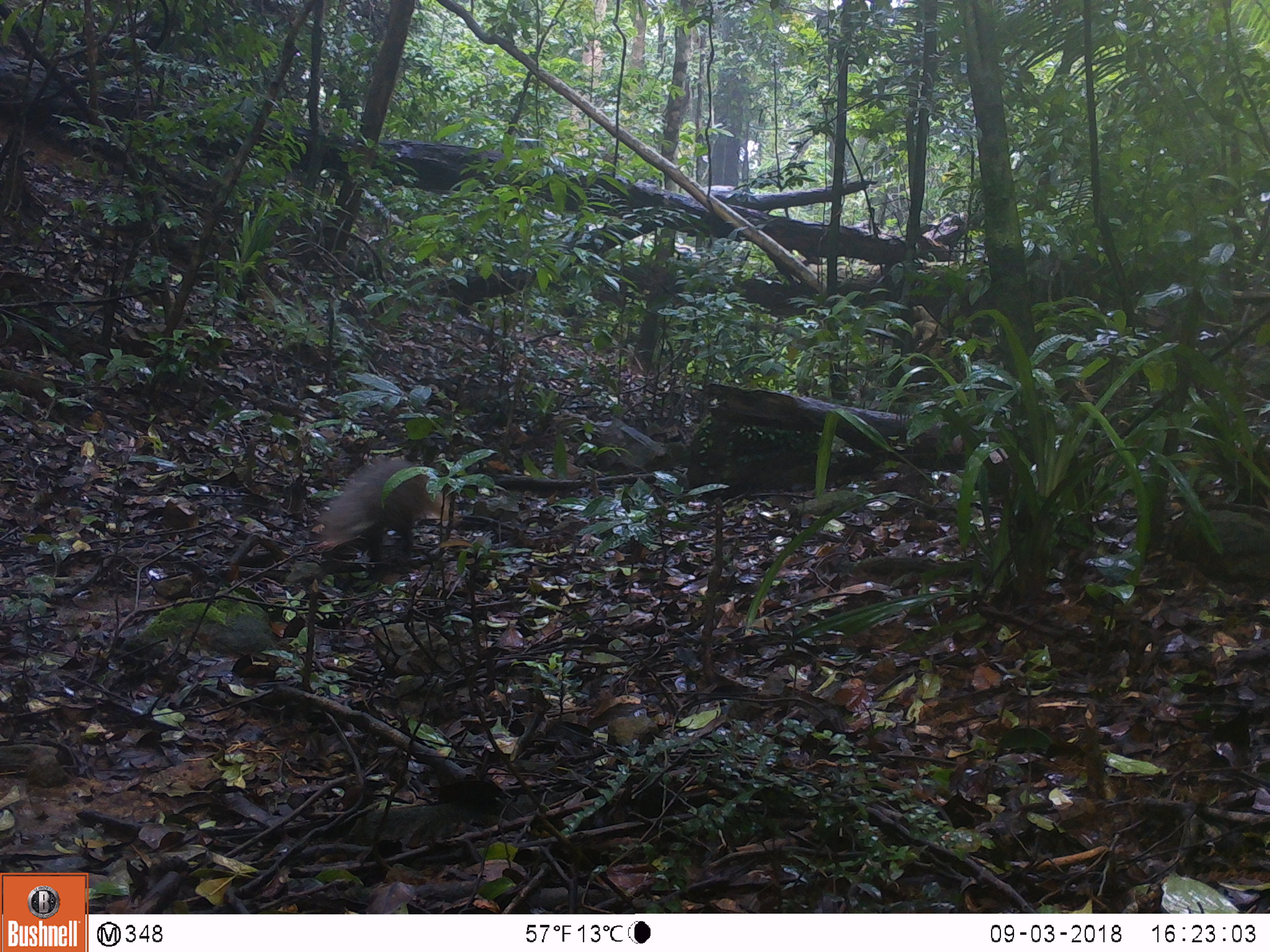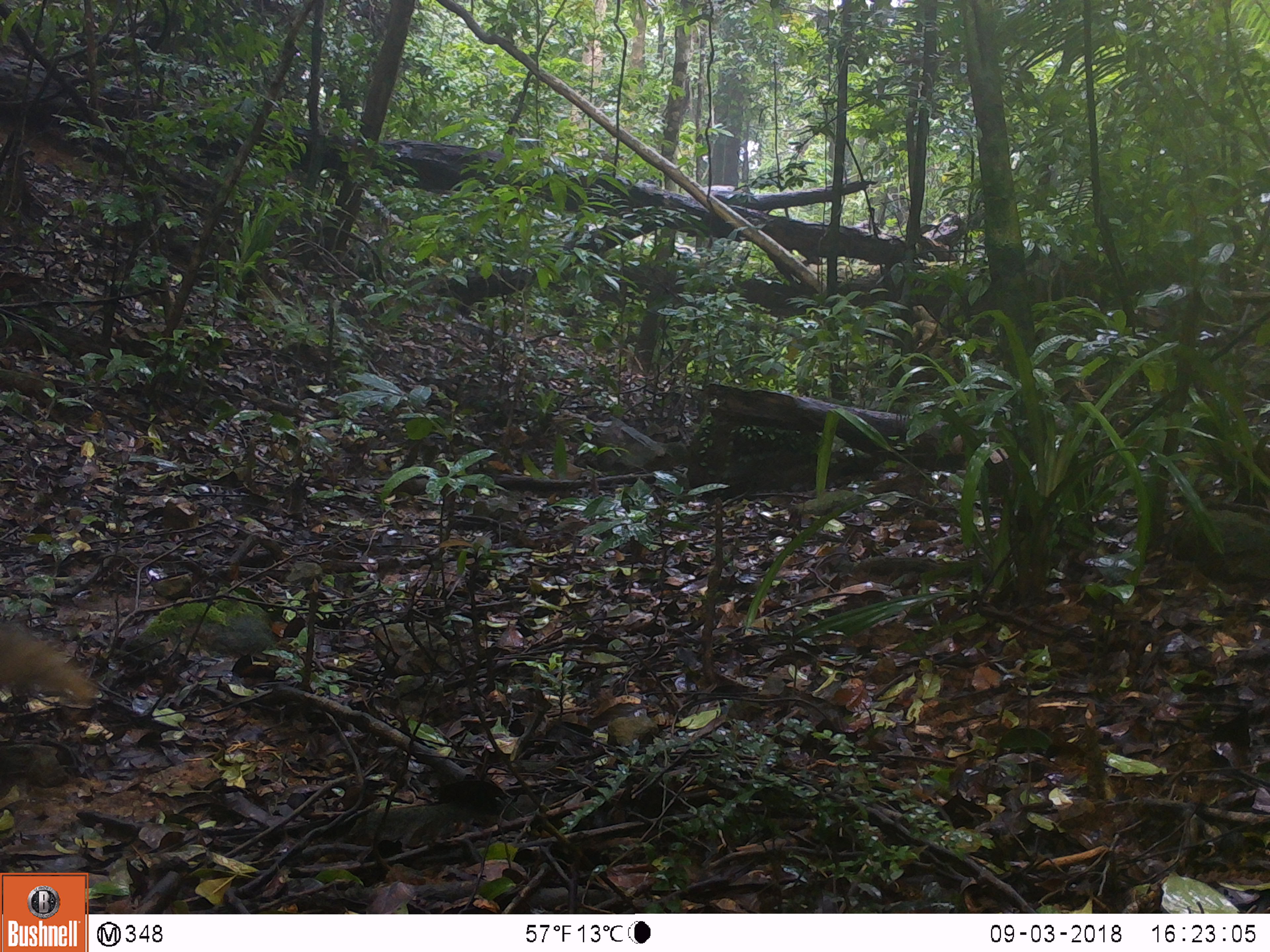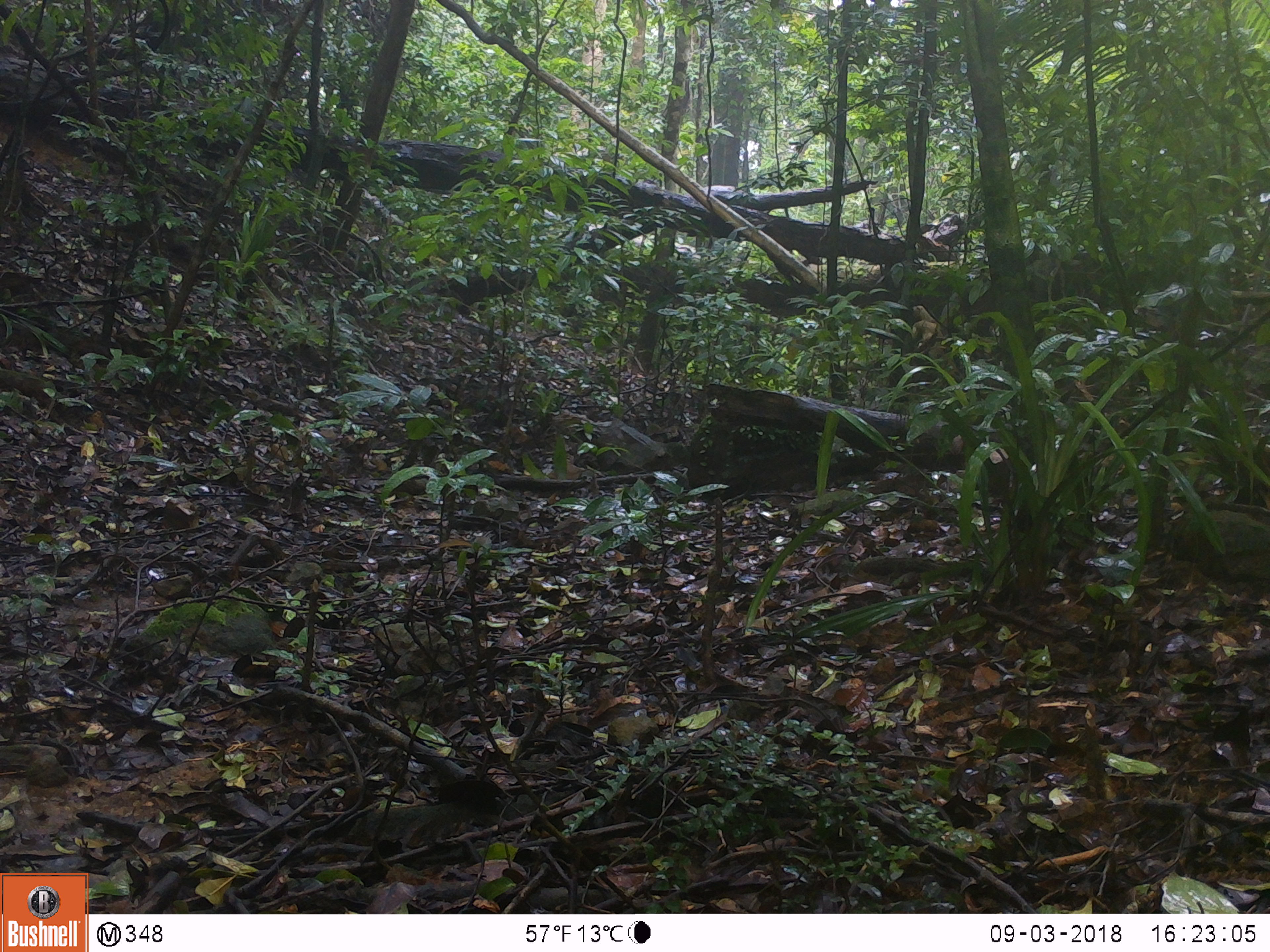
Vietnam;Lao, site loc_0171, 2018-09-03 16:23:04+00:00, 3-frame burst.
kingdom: Animalia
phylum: Chordata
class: Mammalia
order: Carnivora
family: Herpestidae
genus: Urva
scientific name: Urva urva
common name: crab-eating mongoose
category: crab eating mongoose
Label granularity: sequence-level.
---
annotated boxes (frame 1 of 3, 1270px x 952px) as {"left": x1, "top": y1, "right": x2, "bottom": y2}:
crab eating mongoose: {"left": 310, "top": 453, "right": 462, "bottom": 580}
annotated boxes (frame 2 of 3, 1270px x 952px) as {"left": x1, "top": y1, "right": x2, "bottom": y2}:
crab eating mongoose: {"left": 0, "top": 616, "right": 93, "bottom": 717}